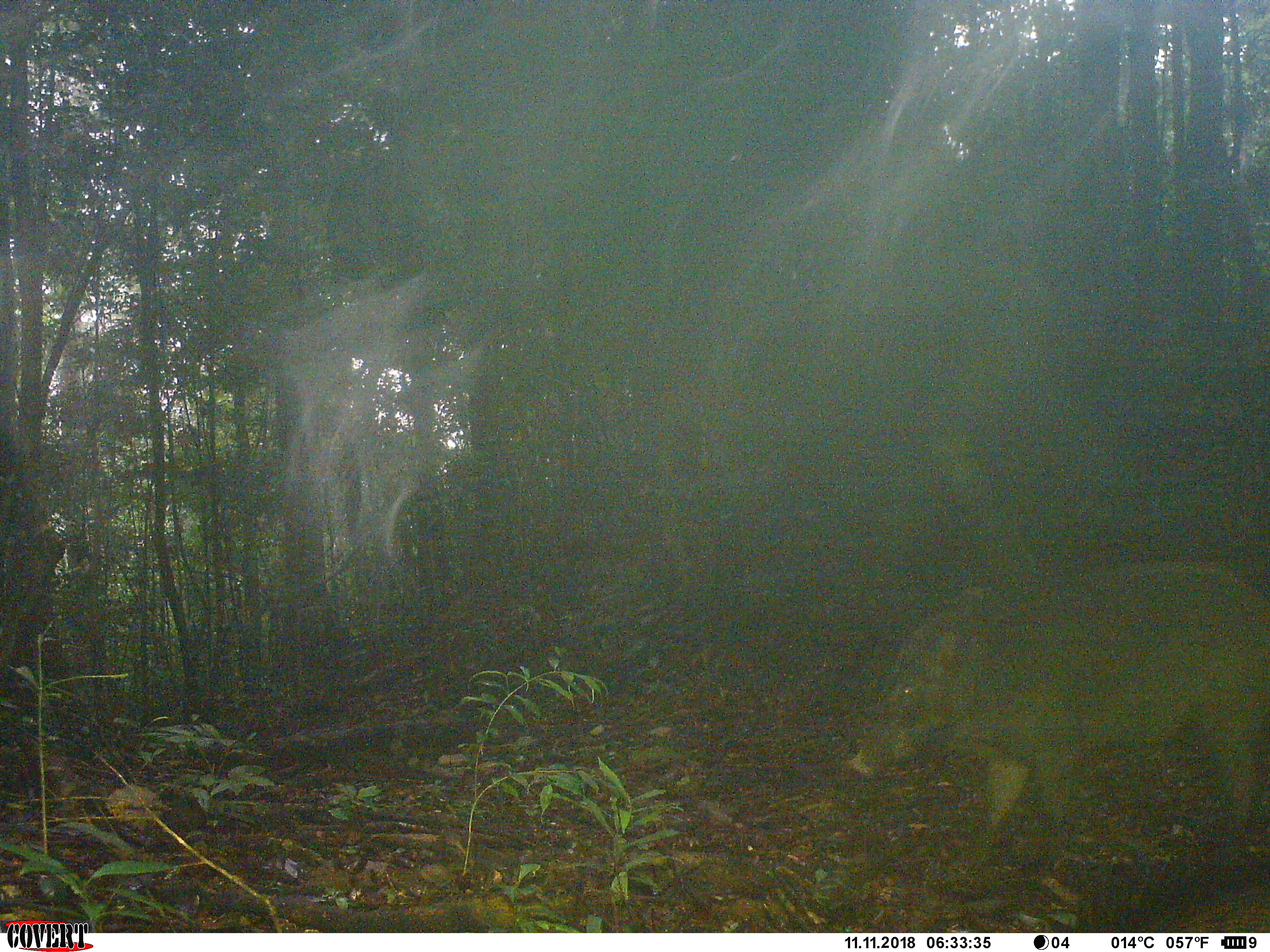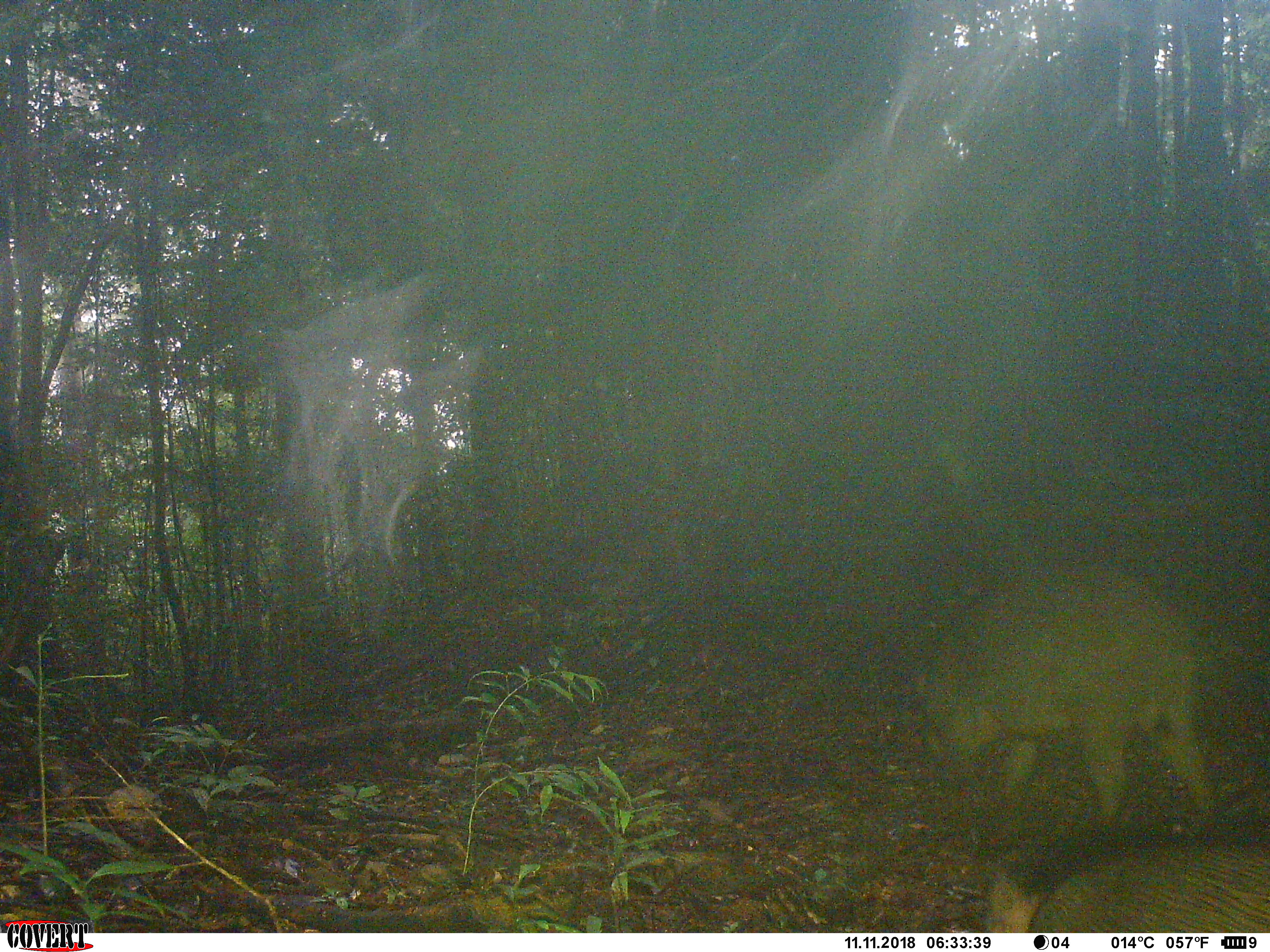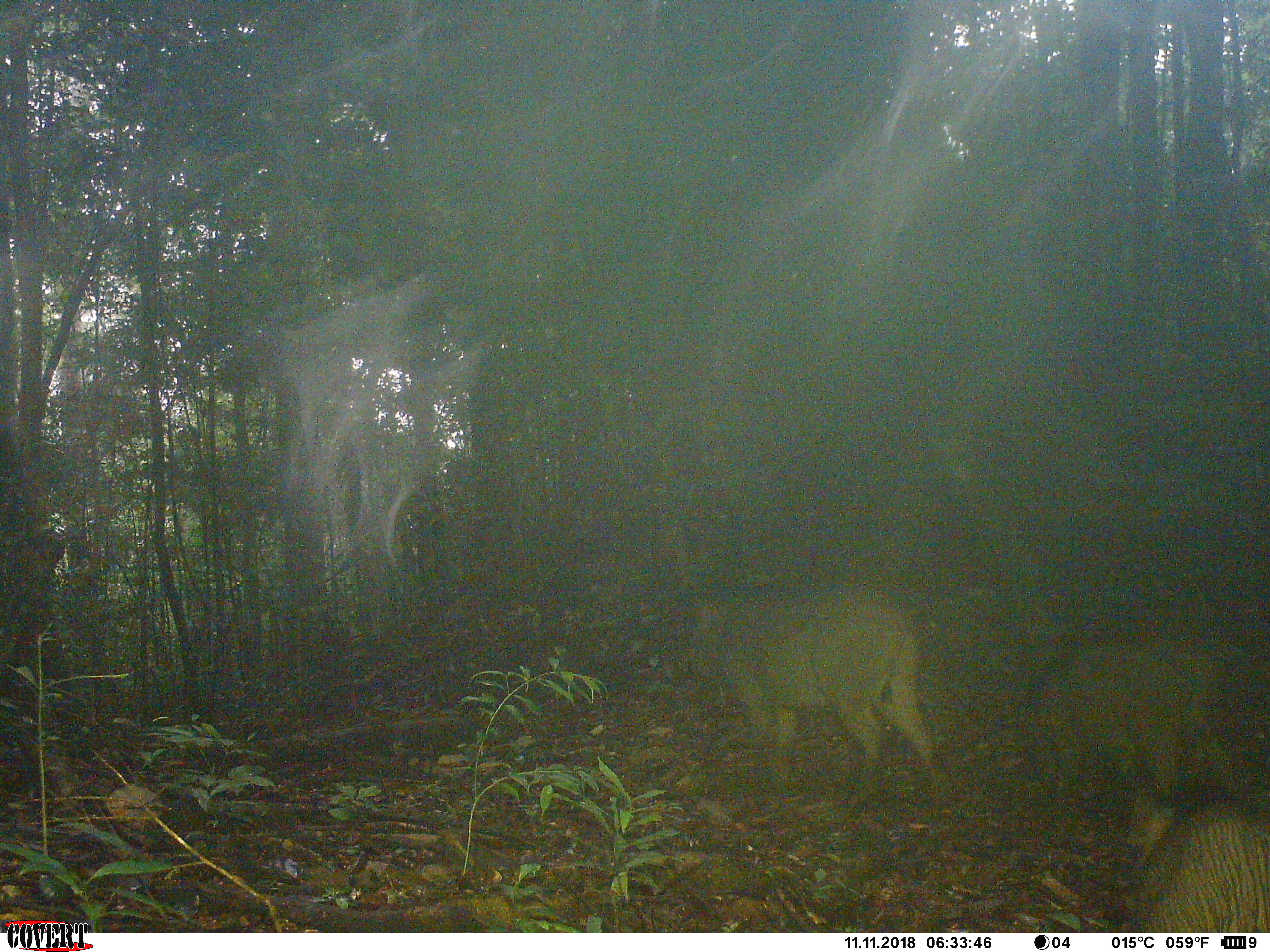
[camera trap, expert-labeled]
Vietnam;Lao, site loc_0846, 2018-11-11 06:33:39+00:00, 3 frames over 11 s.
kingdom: Animalia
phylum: Chordata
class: Mammalia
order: Artiodactyla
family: Suidae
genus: Sus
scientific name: Sus scrofa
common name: eurasian wild pig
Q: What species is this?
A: Eurasian wild pig (Sus scrofa).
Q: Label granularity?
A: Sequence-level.